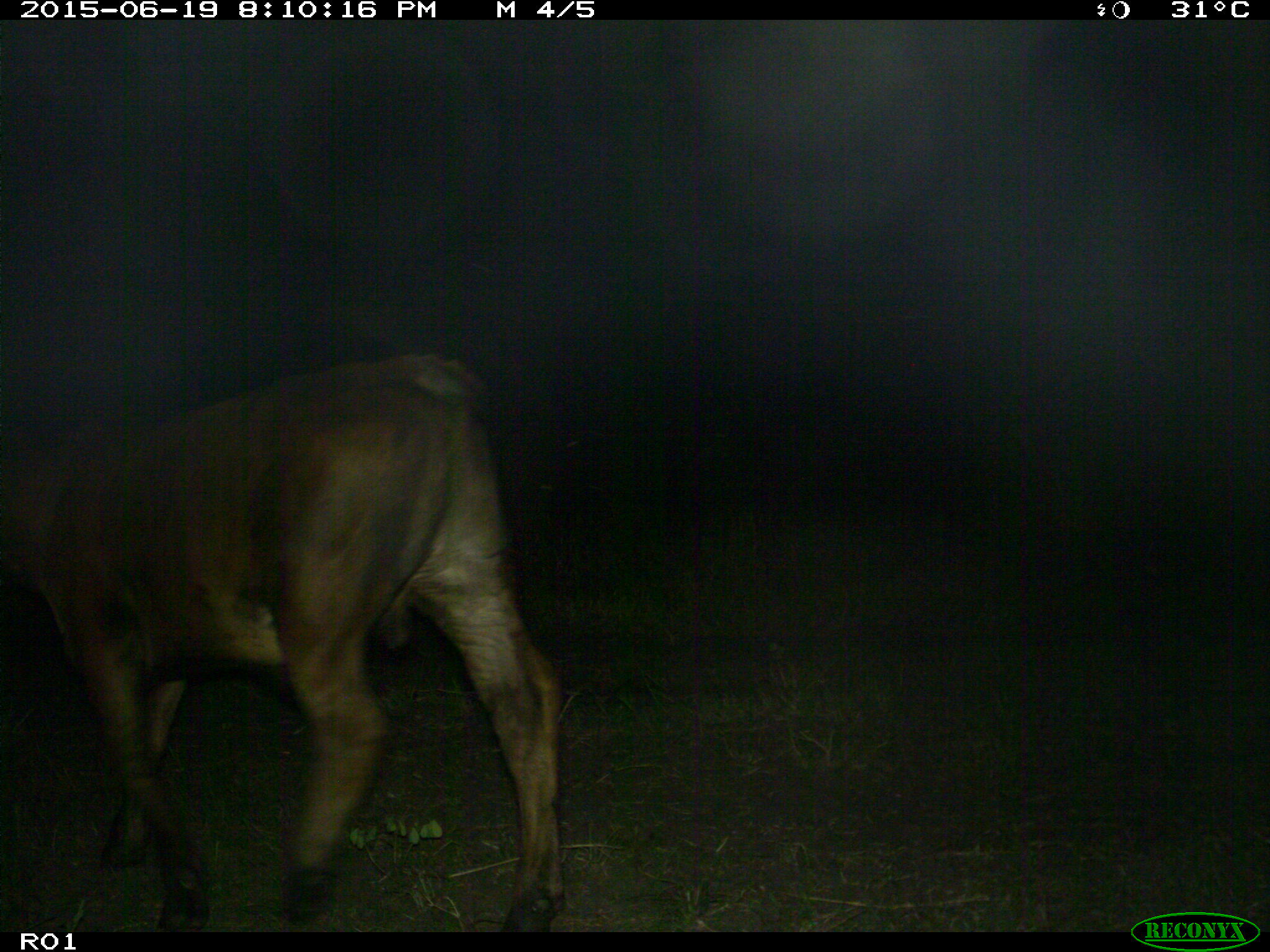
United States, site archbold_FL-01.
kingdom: Animalia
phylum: Chordata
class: Mammalia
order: Artiodactyla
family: Bovidae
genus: Bos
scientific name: Bos taurus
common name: domestic cow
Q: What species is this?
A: Bos taurus (domestic cow).